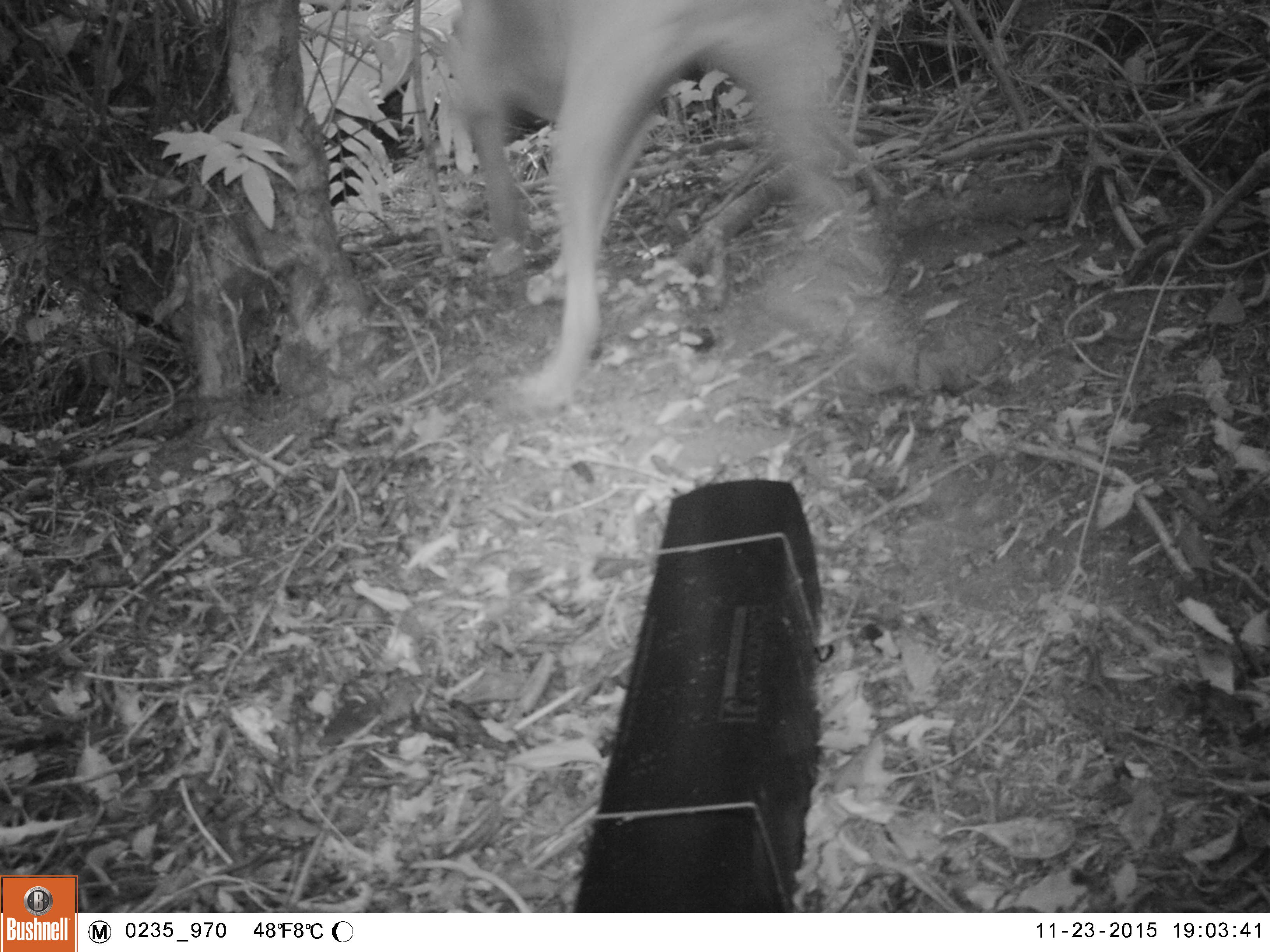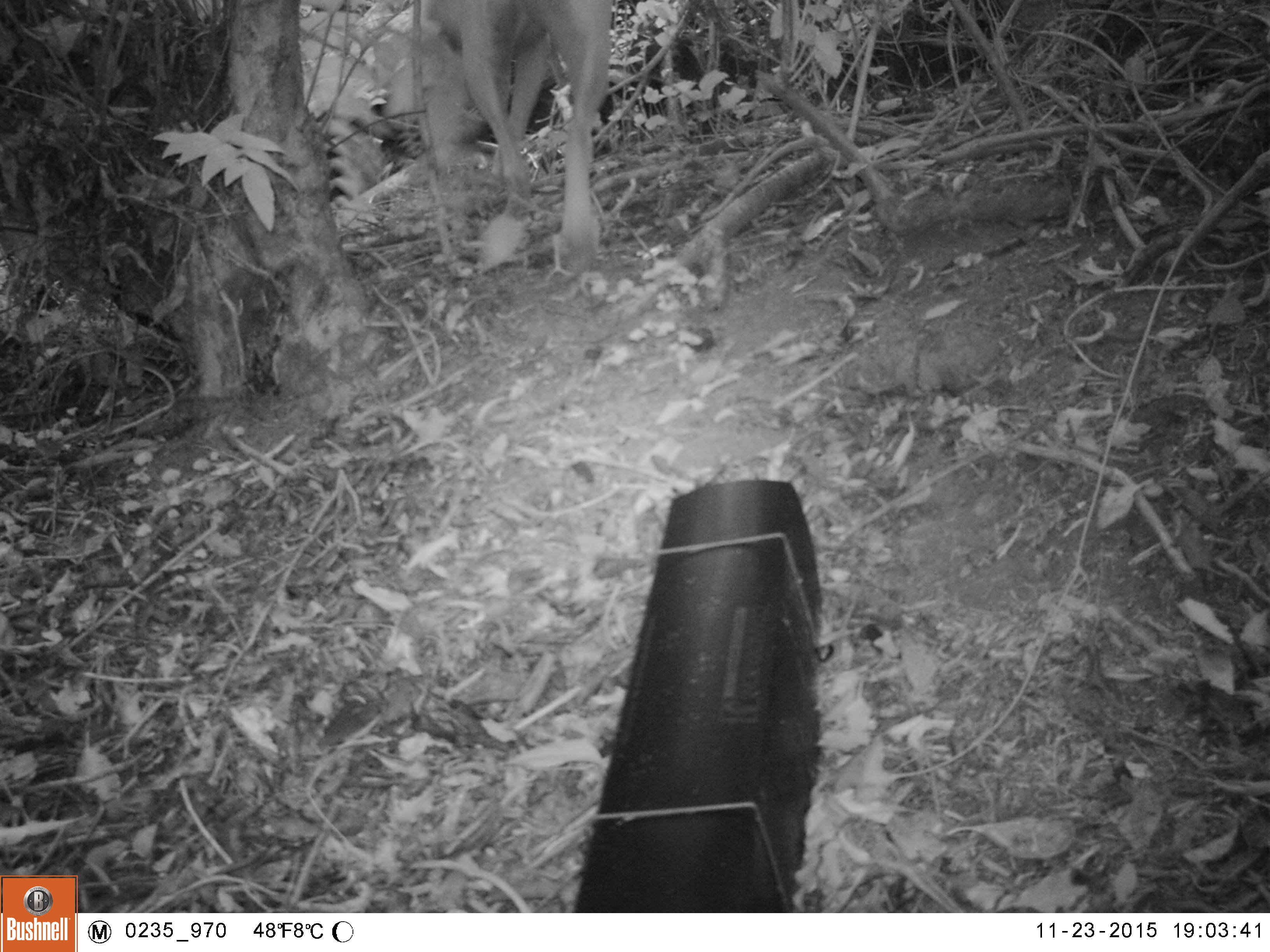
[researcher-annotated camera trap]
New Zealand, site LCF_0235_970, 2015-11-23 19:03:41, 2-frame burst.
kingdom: Animalia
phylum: Chordata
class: Mammalia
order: Carnivora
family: Canidae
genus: Canis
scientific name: Canis familiaris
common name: domestic dog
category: dog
Dog (domestic dog) (Canis familiaris).